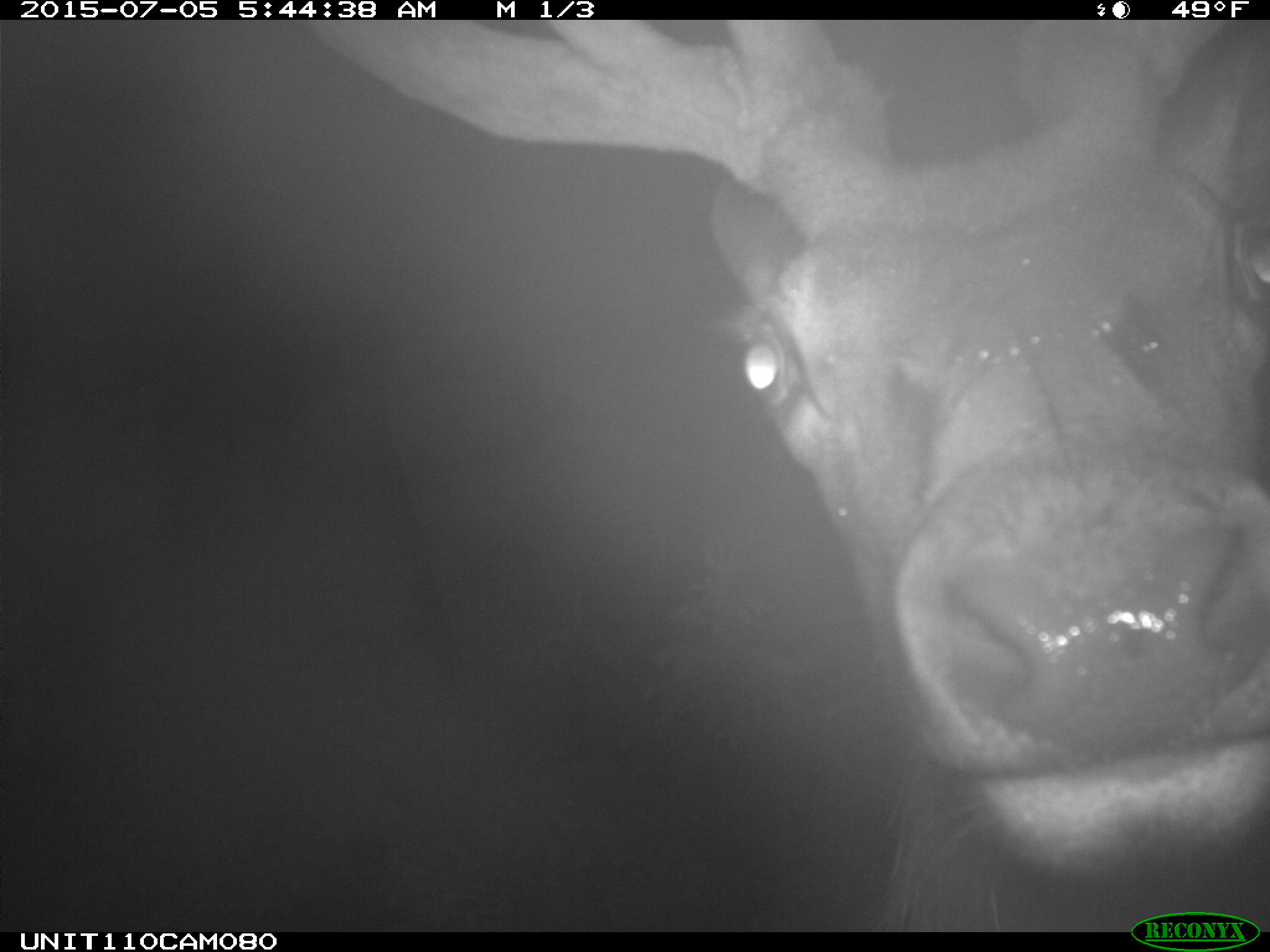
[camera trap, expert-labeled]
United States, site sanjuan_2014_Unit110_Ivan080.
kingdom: Animalia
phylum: Chordata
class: Mammalia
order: Artiodactyla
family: Cervidae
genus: Cervus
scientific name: Cervus elaphus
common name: red deer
Cervus elaphus (red deer).